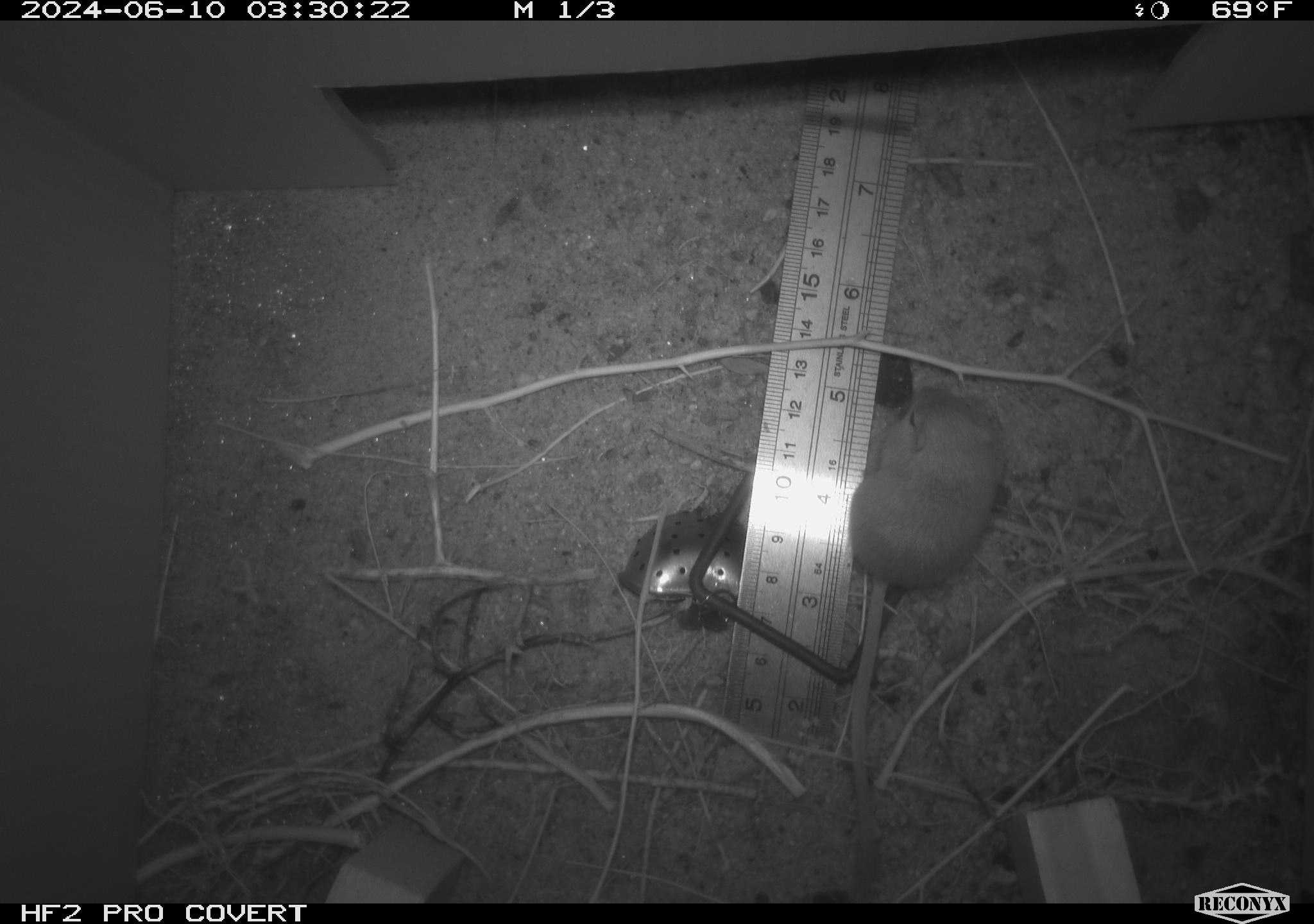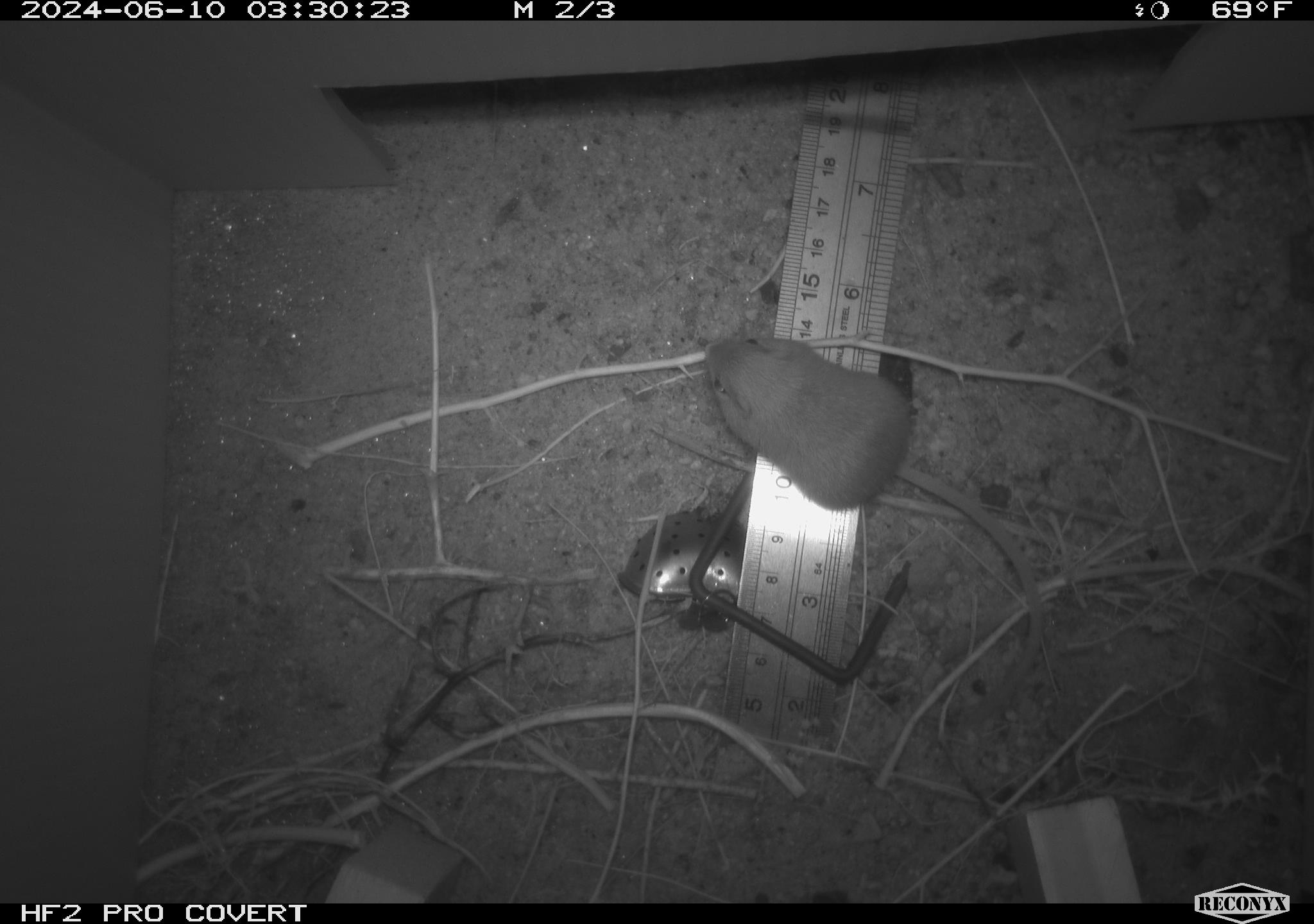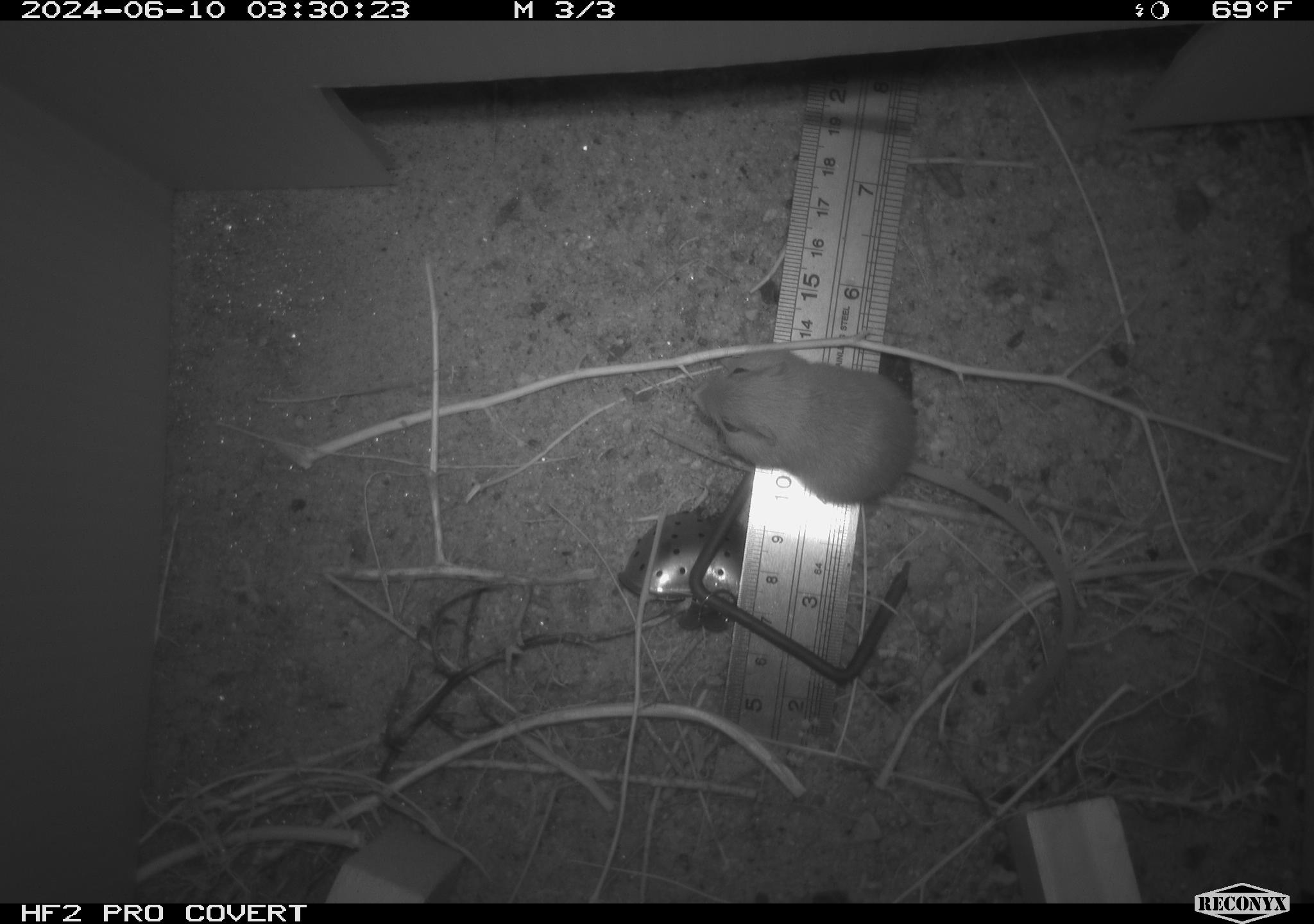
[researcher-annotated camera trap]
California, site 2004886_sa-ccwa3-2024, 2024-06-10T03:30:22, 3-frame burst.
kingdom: Animalia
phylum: Chordata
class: Mammalia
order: Rodentia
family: Heteromyidae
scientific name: Heteromyidae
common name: kangaroo rats and pocket mice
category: heteromyidae family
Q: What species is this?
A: Heteromyidae family (kangaroo rats and pocket mice) (Heteromyidae).